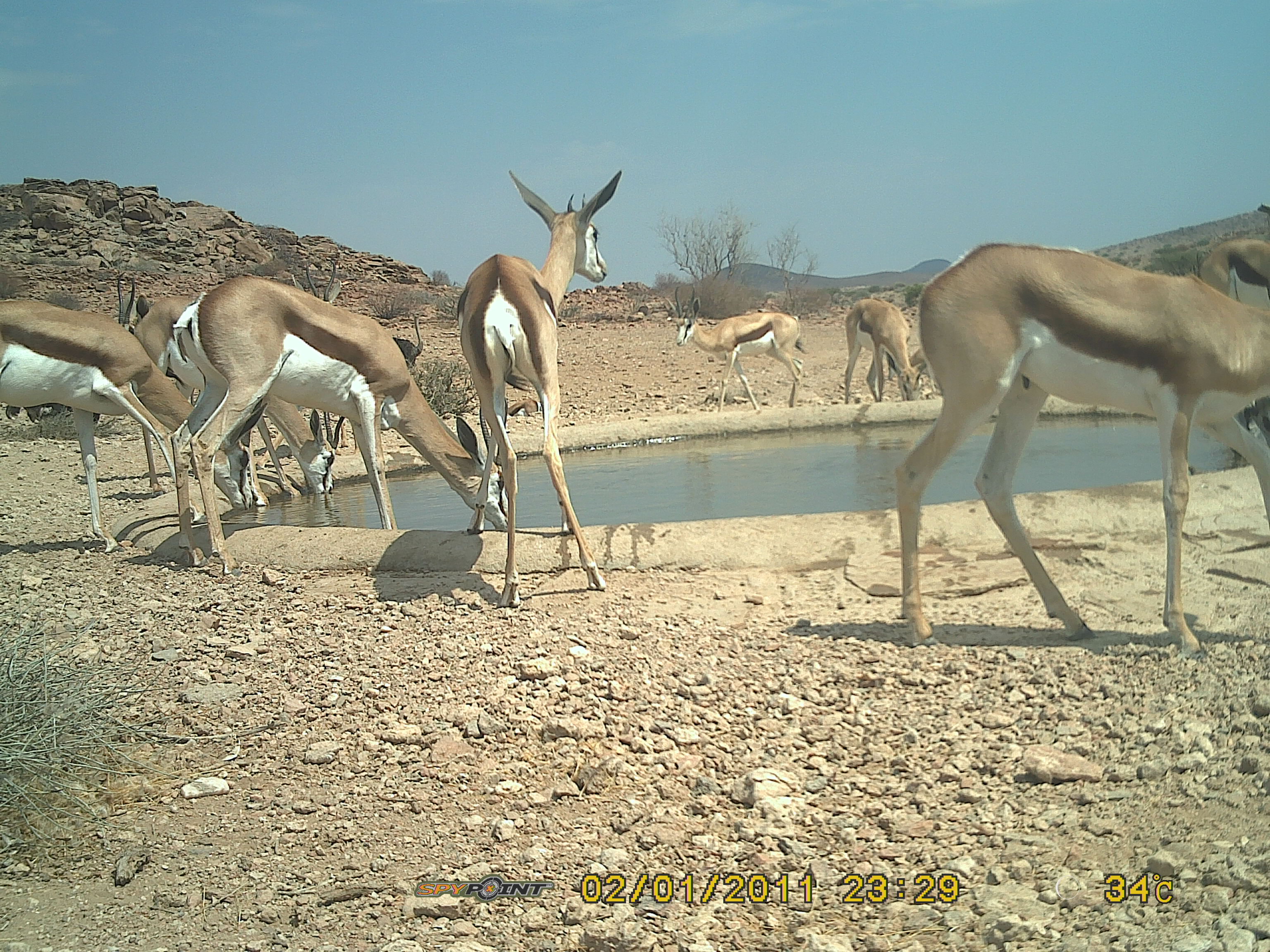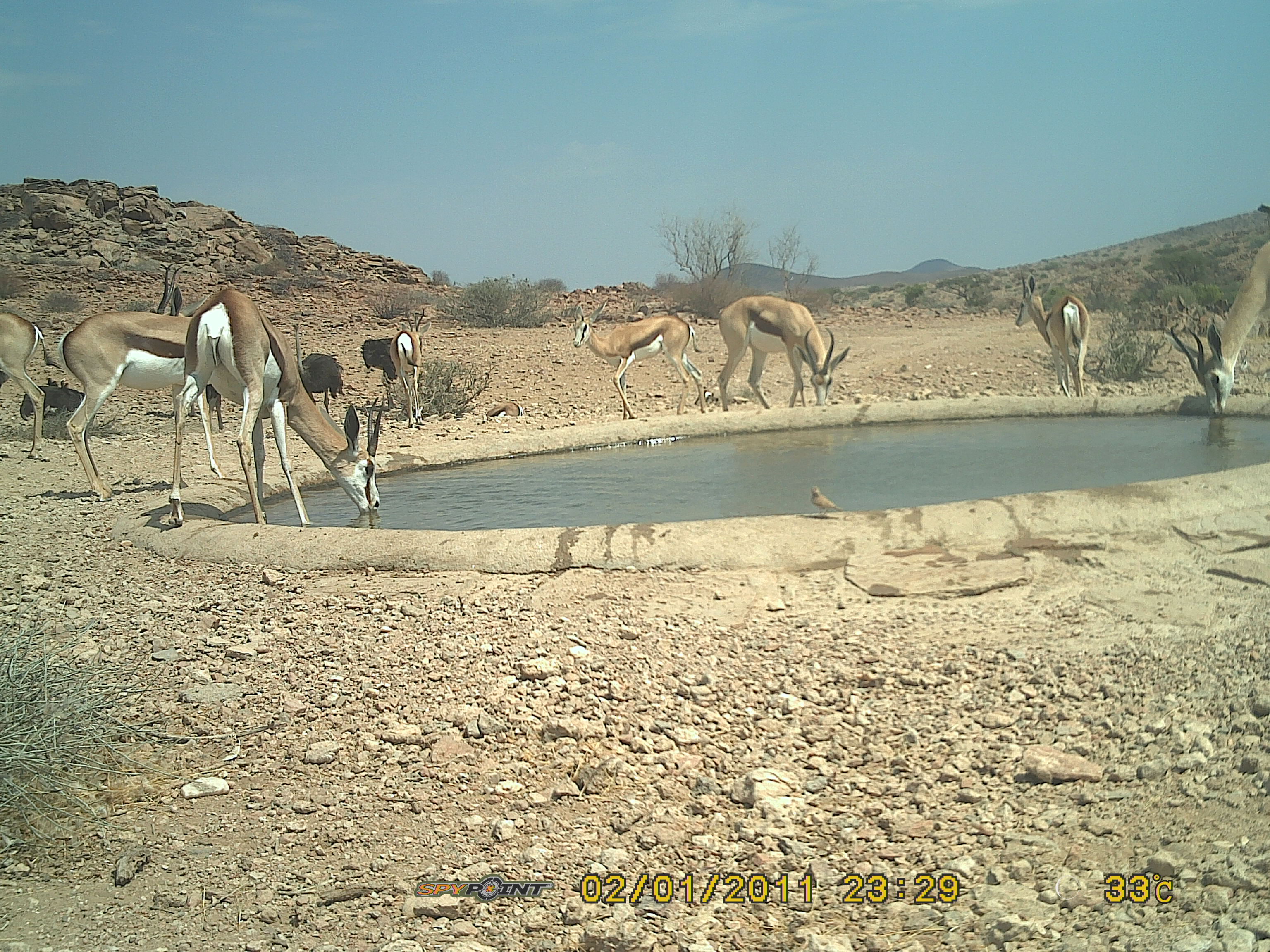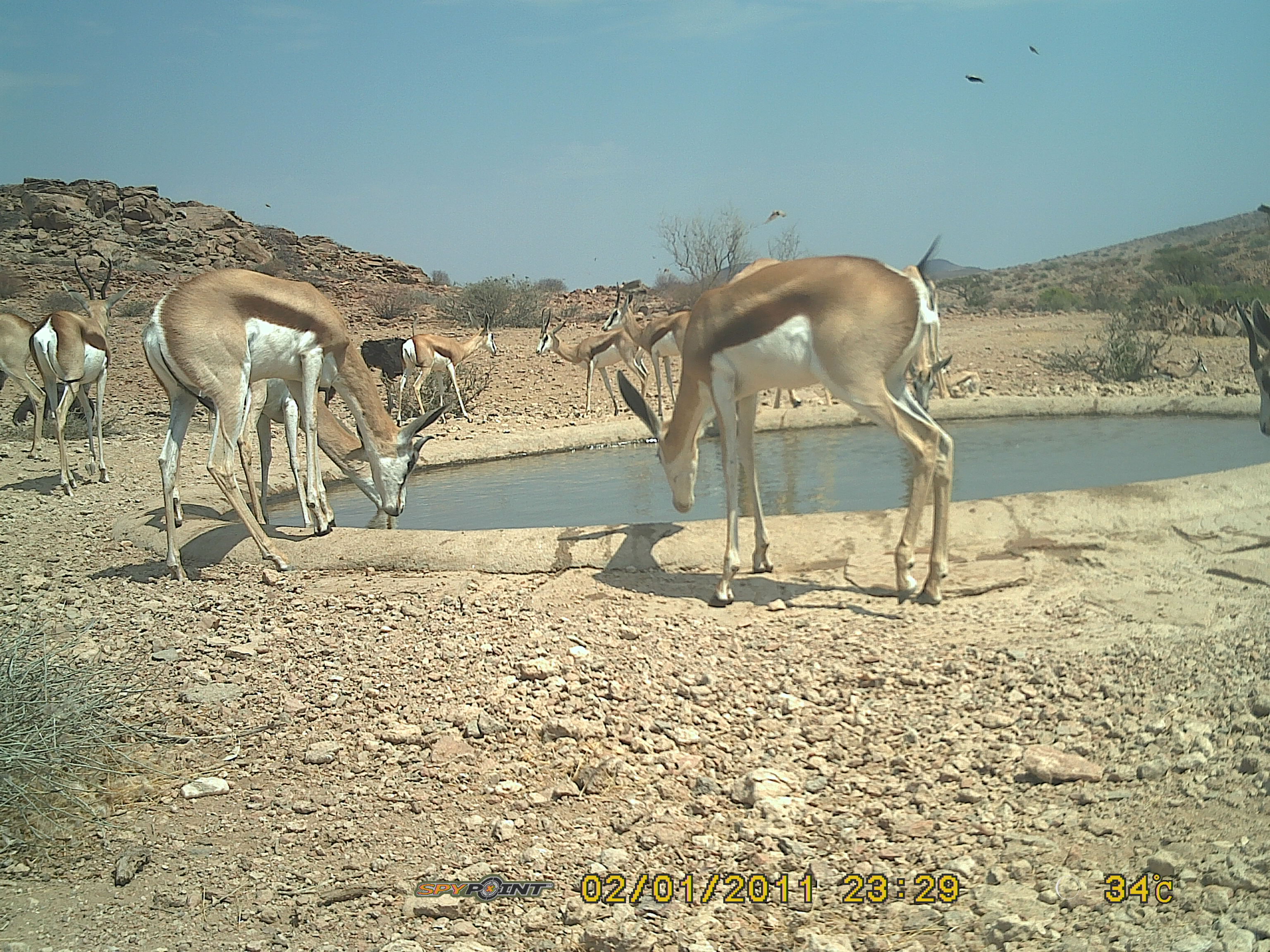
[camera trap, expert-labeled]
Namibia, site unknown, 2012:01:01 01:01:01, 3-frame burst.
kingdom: Animalia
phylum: Chordata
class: Mammalia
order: Artiodactyla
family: Bovidae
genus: Antidorcas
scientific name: Antidorcas marsupialis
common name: springbok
Antidorcas marsupialis (springbok).